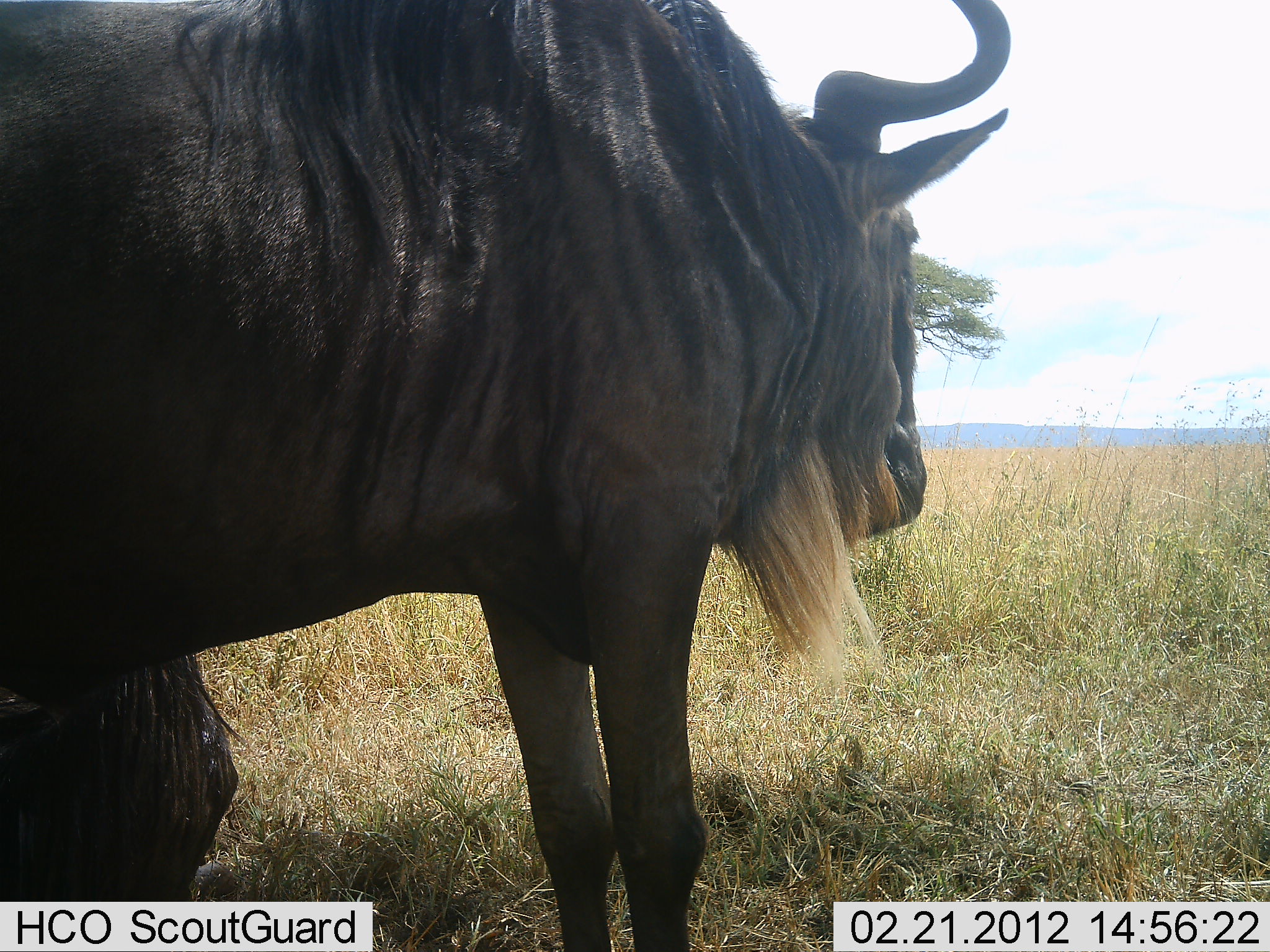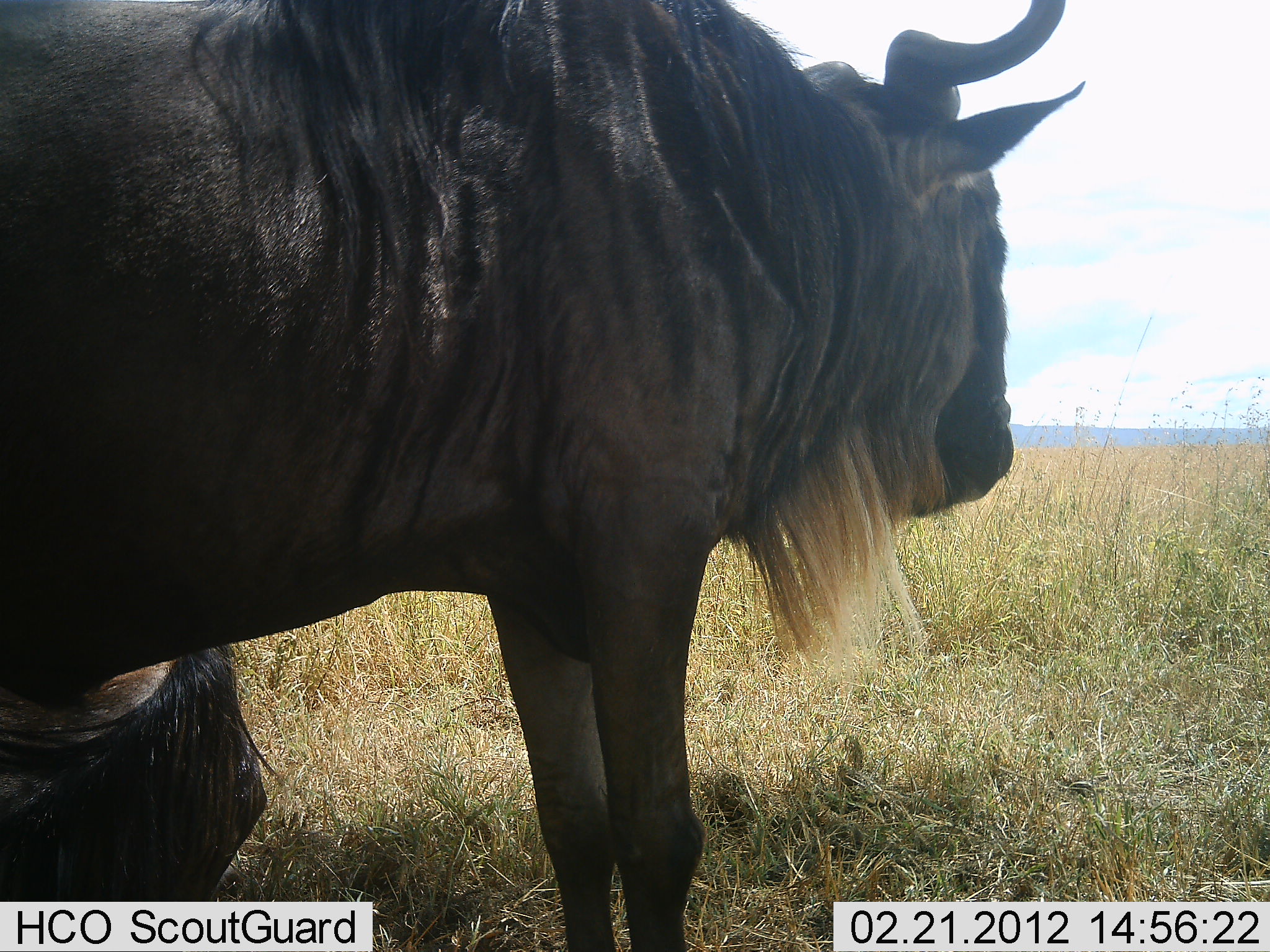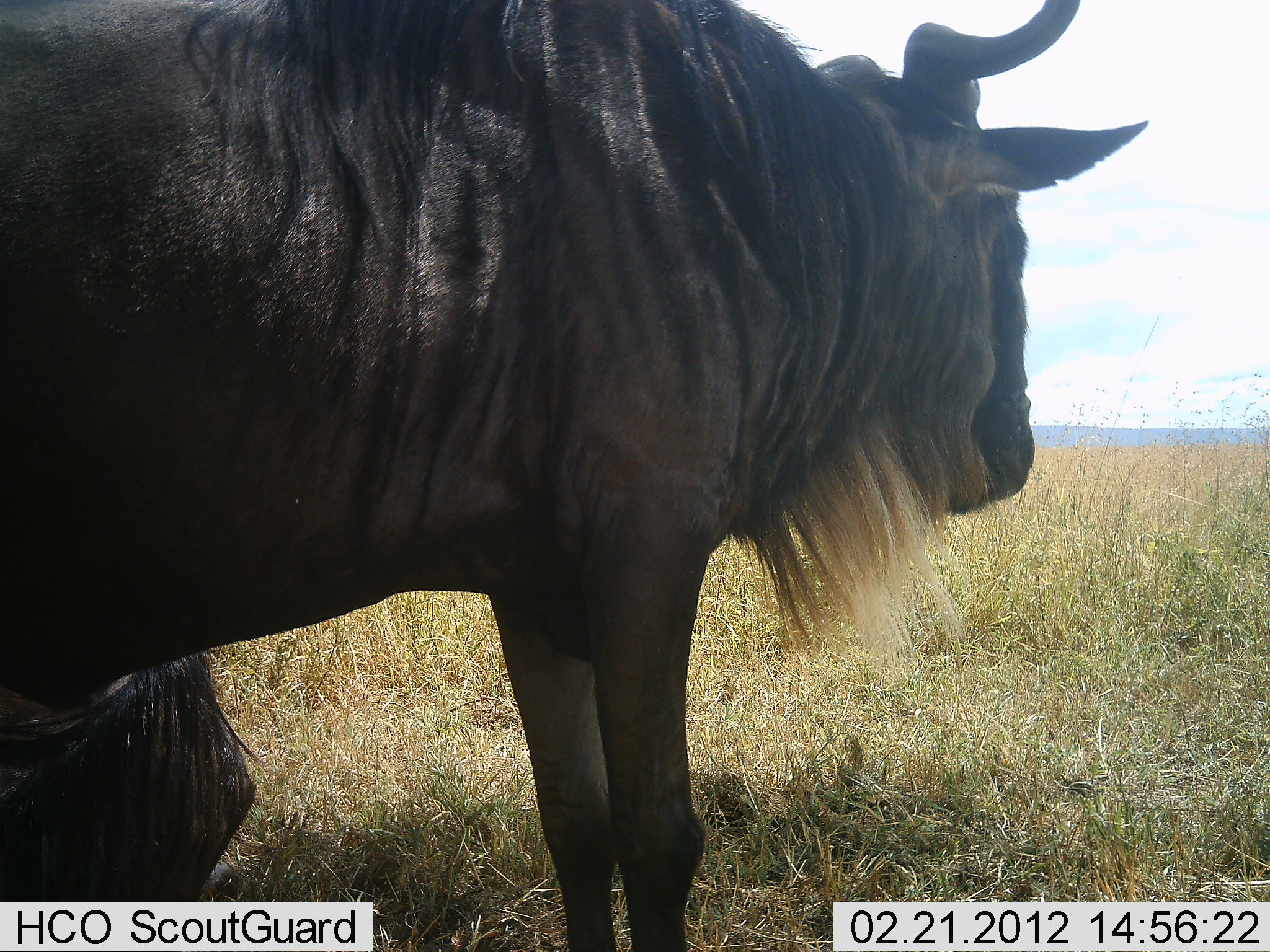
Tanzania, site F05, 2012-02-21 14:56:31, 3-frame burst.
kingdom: Animalia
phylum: Chordata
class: Mammalia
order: Artiodactyla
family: Bovidae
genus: Connochaetes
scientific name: Connochaetes taurinus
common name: blue wildebeest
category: wildebeest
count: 2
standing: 97%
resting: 52%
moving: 3%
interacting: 0%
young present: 0%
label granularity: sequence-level